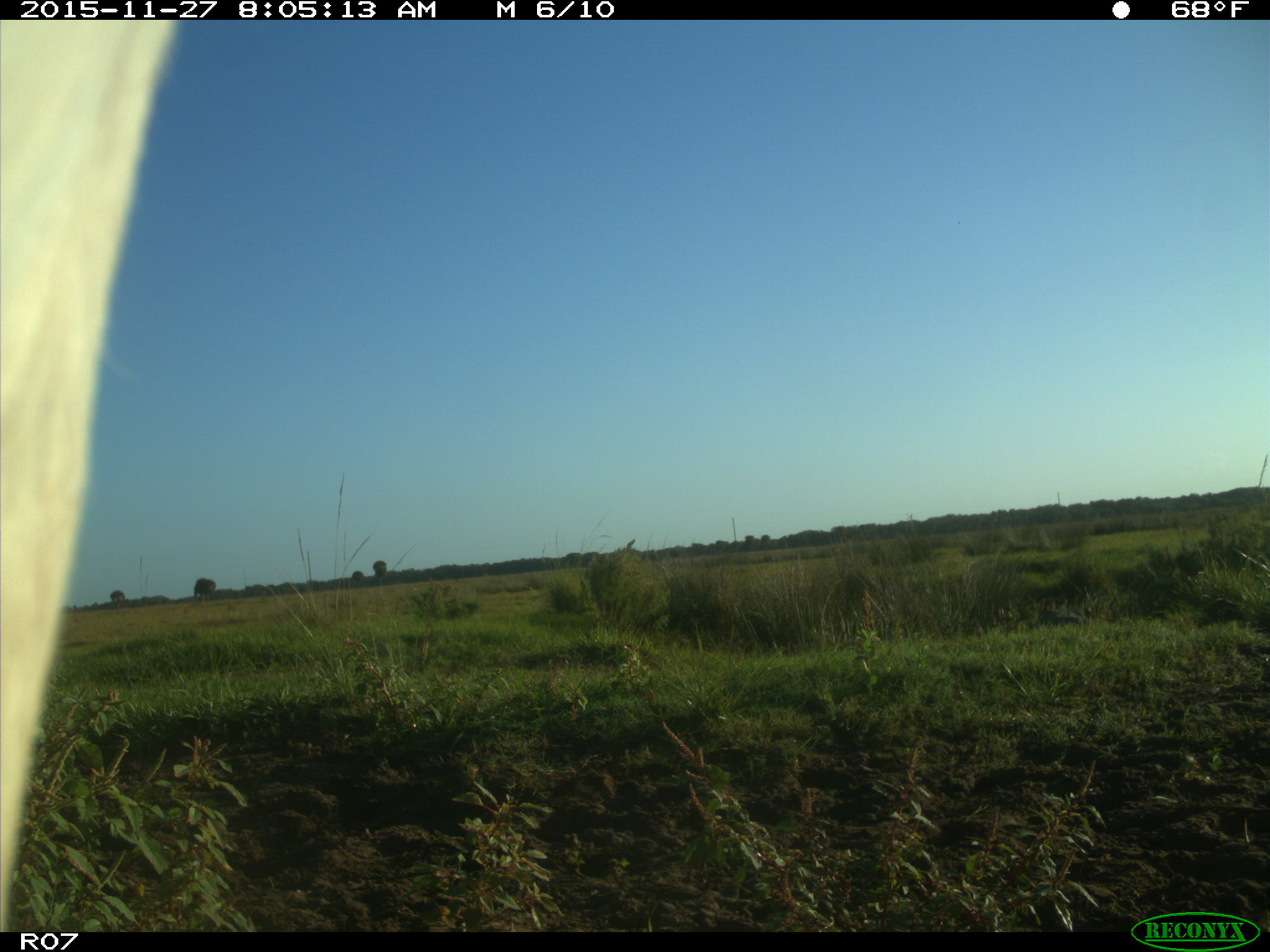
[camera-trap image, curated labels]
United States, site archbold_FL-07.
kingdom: Animalia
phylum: Chordata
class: Mammalia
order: Artiodactyla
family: Bovidae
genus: Bos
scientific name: Bos taurus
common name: domestic cow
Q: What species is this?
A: Bos taurus (domestic cow).